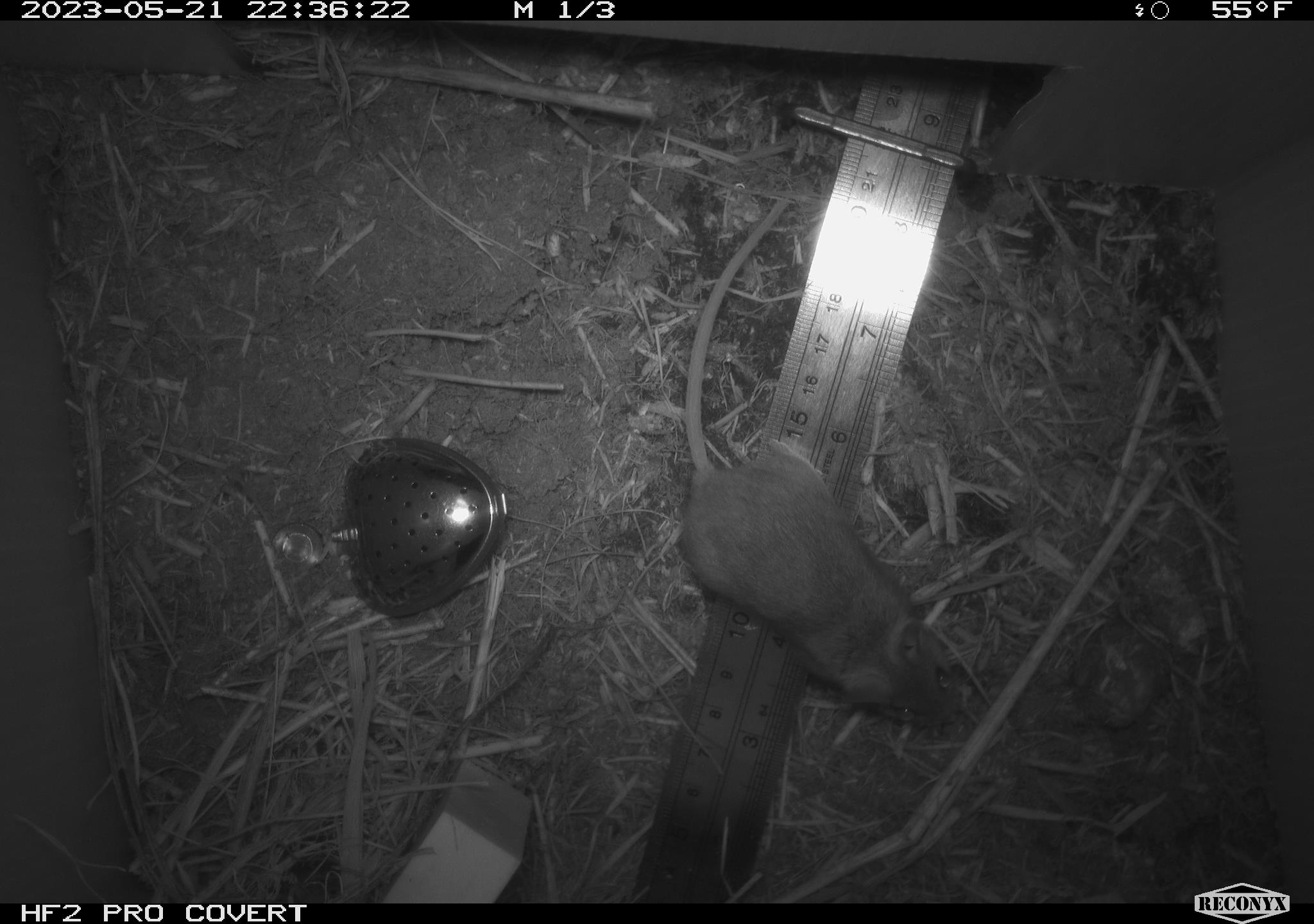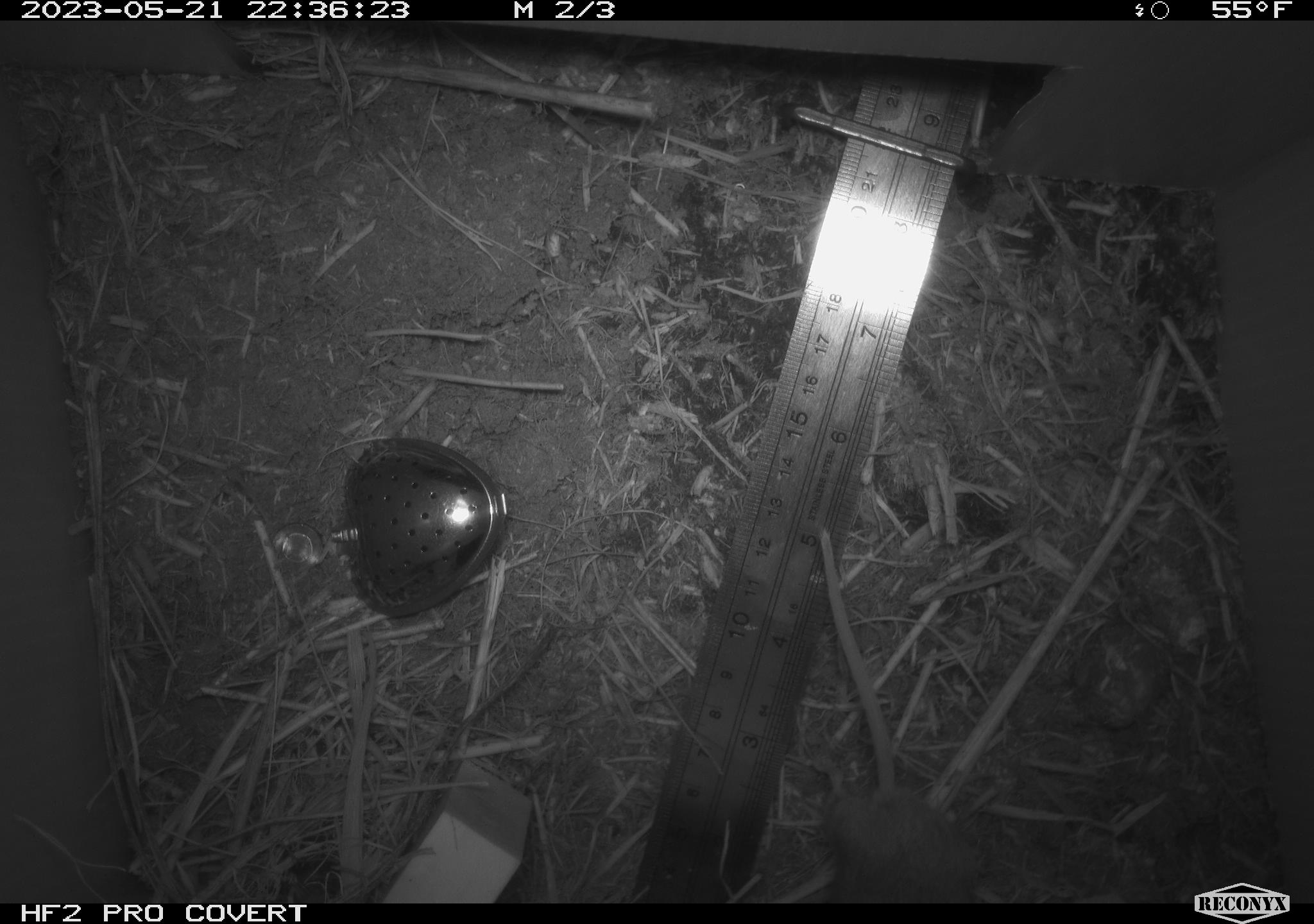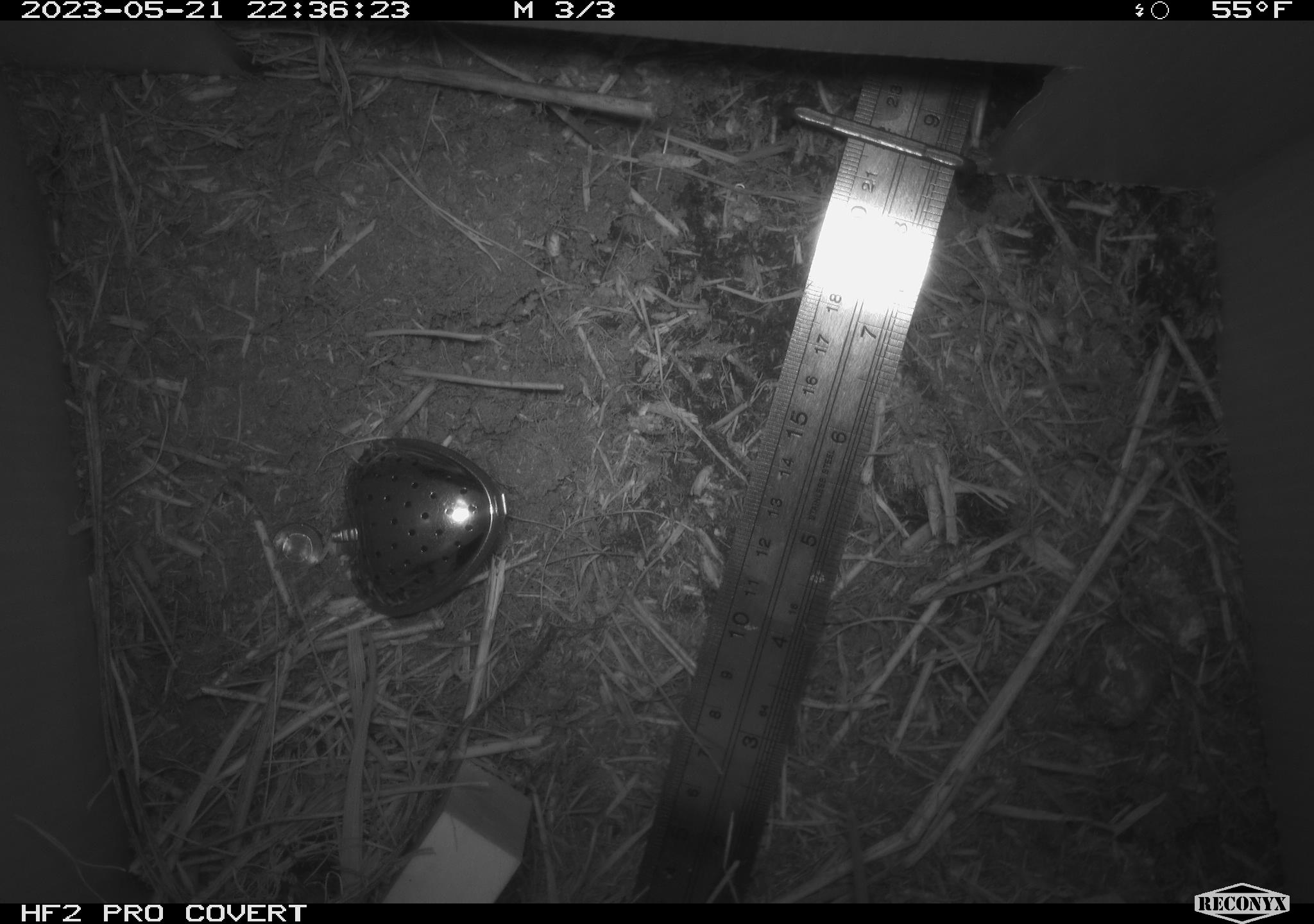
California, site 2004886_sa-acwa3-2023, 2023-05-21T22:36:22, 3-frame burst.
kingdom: Animalia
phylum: Chordata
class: Mammalia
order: Rodentia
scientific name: Rodentia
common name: mouse species